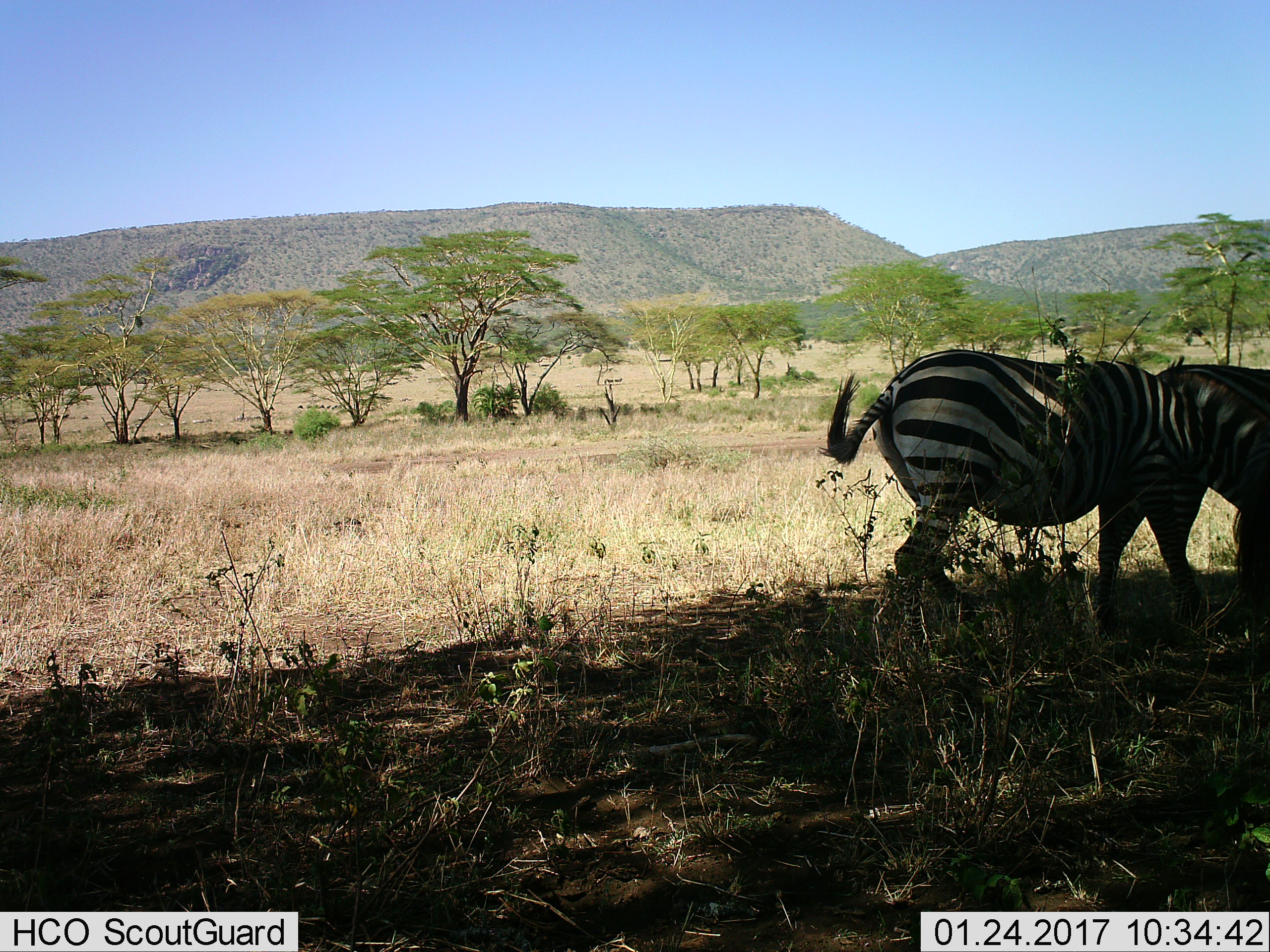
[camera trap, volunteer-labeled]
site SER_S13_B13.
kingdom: Animalia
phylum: Chordata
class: Mammalia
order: Perissodactyla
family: Equidae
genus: Equus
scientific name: Equus quagga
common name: plains zebra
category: zebraplains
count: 2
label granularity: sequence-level